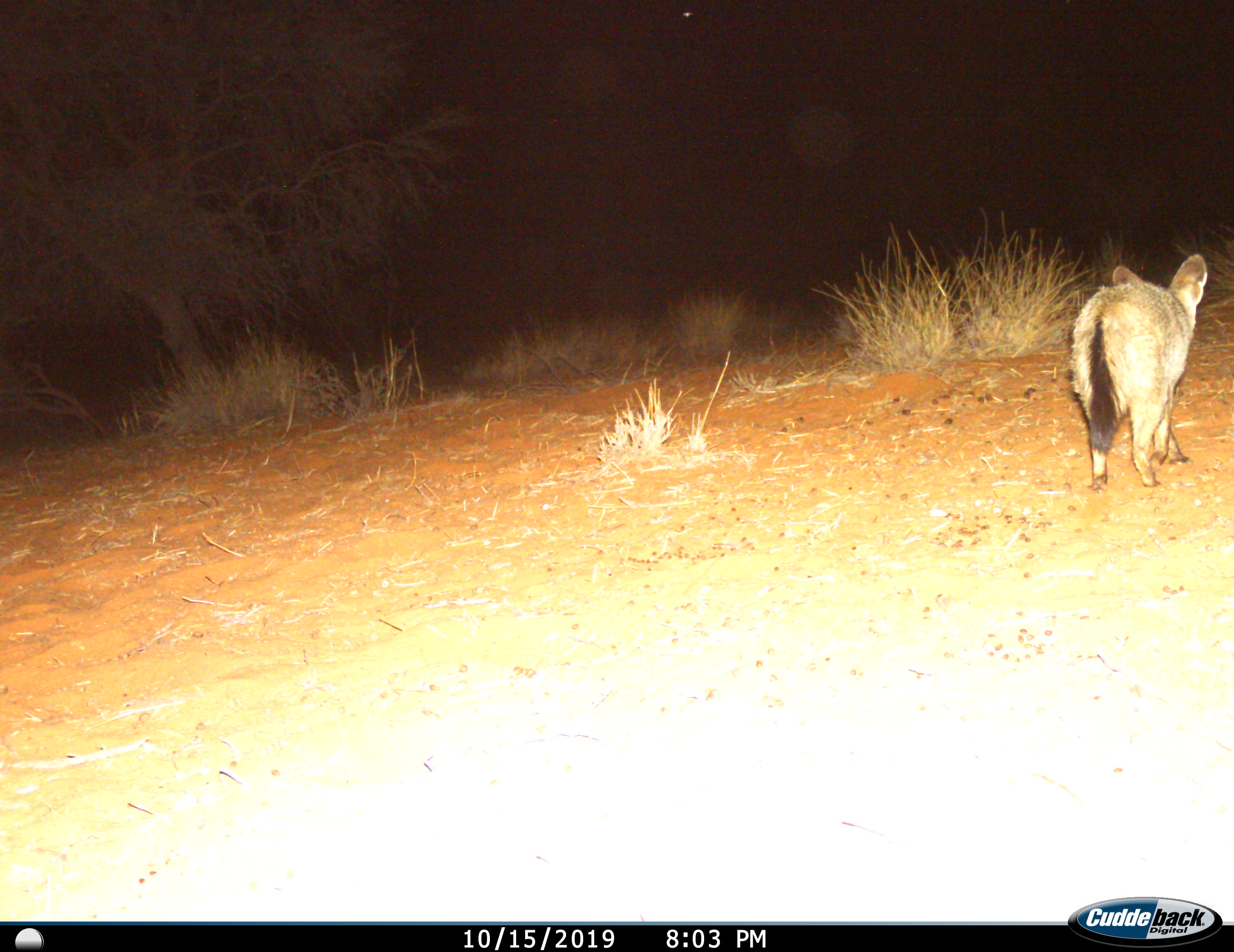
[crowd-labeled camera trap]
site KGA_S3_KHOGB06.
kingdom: Animalia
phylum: Chordata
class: Mammalia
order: Carnivora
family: Canidae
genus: Otocyon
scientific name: Otocyon megalotis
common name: bat-eared fox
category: foxbateared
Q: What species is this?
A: Foxbateared (bat-eared fox) (Otocyon megalotis).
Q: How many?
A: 1.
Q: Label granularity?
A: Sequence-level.